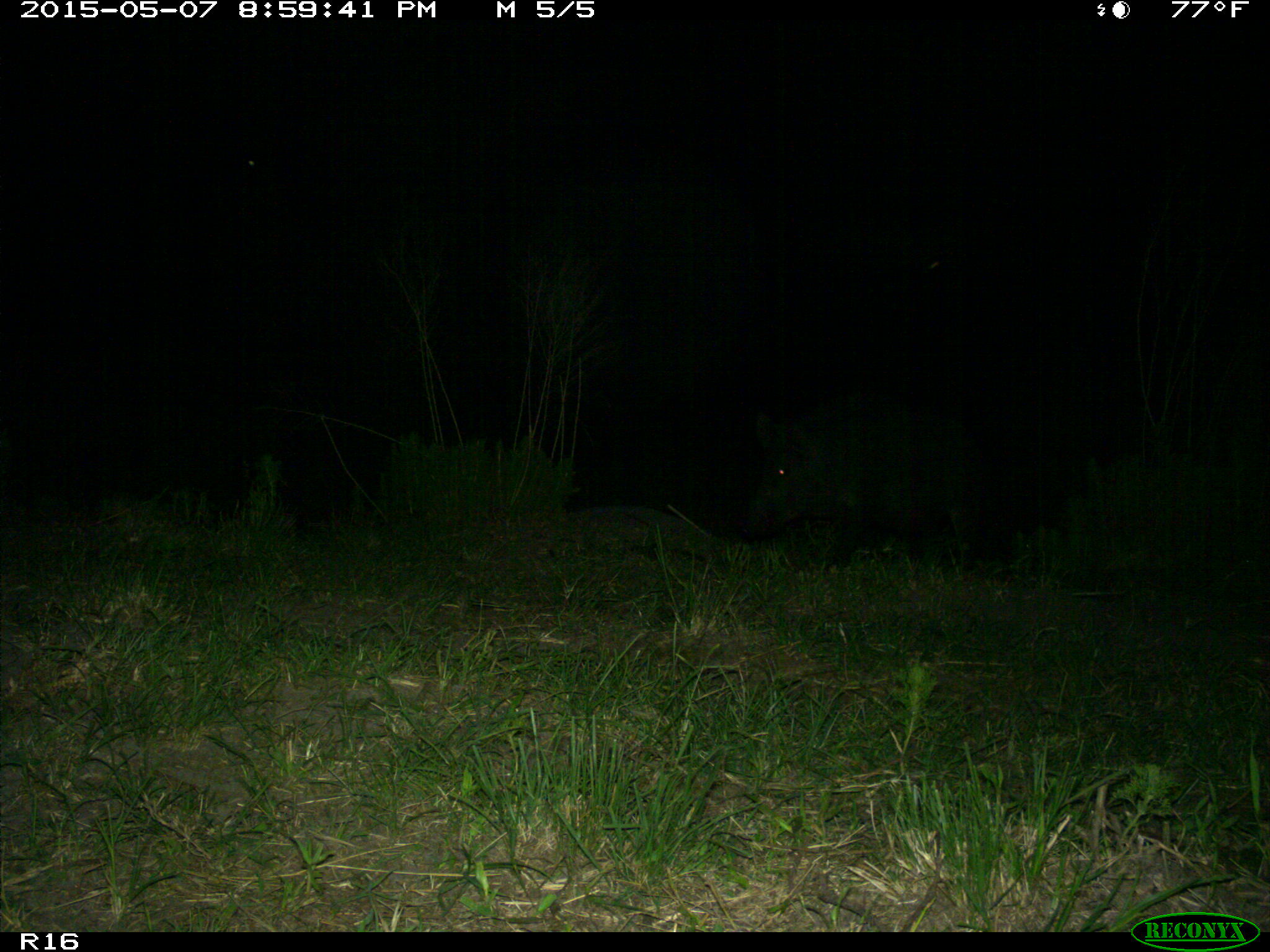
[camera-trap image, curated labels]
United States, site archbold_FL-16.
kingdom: Animalia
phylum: Chordata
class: Mammalia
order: Artiodactyla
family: Suidae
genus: Sus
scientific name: Sus scrofa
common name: wild boar